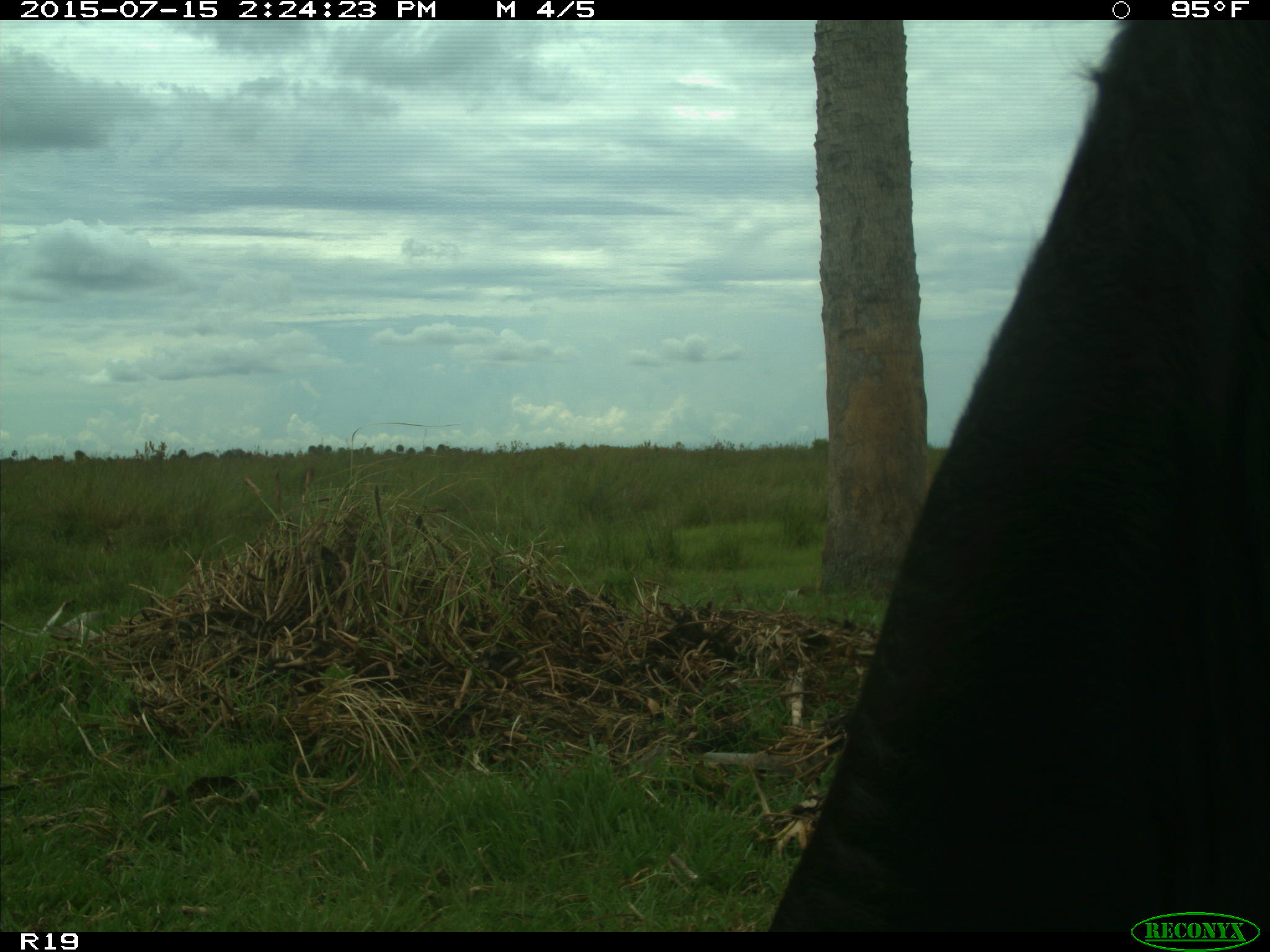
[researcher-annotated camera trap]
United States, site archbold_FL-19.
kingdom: Animalia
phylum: Chordata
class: Mammalia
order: Artiodactyla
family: Bovidae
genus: Bos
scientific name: Bos taurus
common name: domestic cow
Bos taurus (domestic cow).